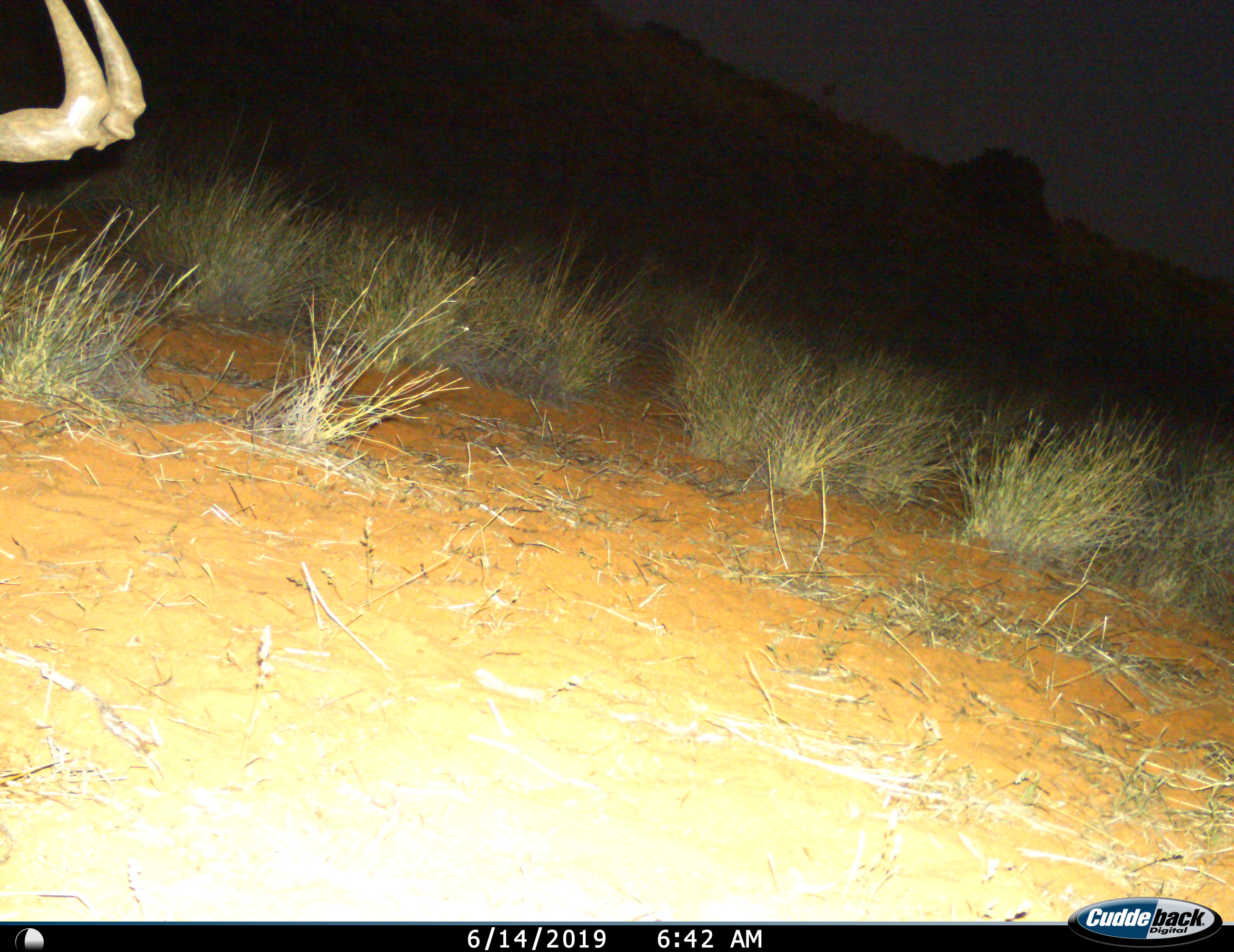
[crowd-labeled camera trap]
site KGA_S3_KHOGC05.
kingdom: Animalia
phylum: Chordata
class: Mammalia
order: Artiodactyla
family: Bovidae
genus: Alcelaphus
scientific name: Alcelaphus buselaphus caama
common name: red hartebeest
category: hartebeestred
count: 1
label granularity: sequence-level